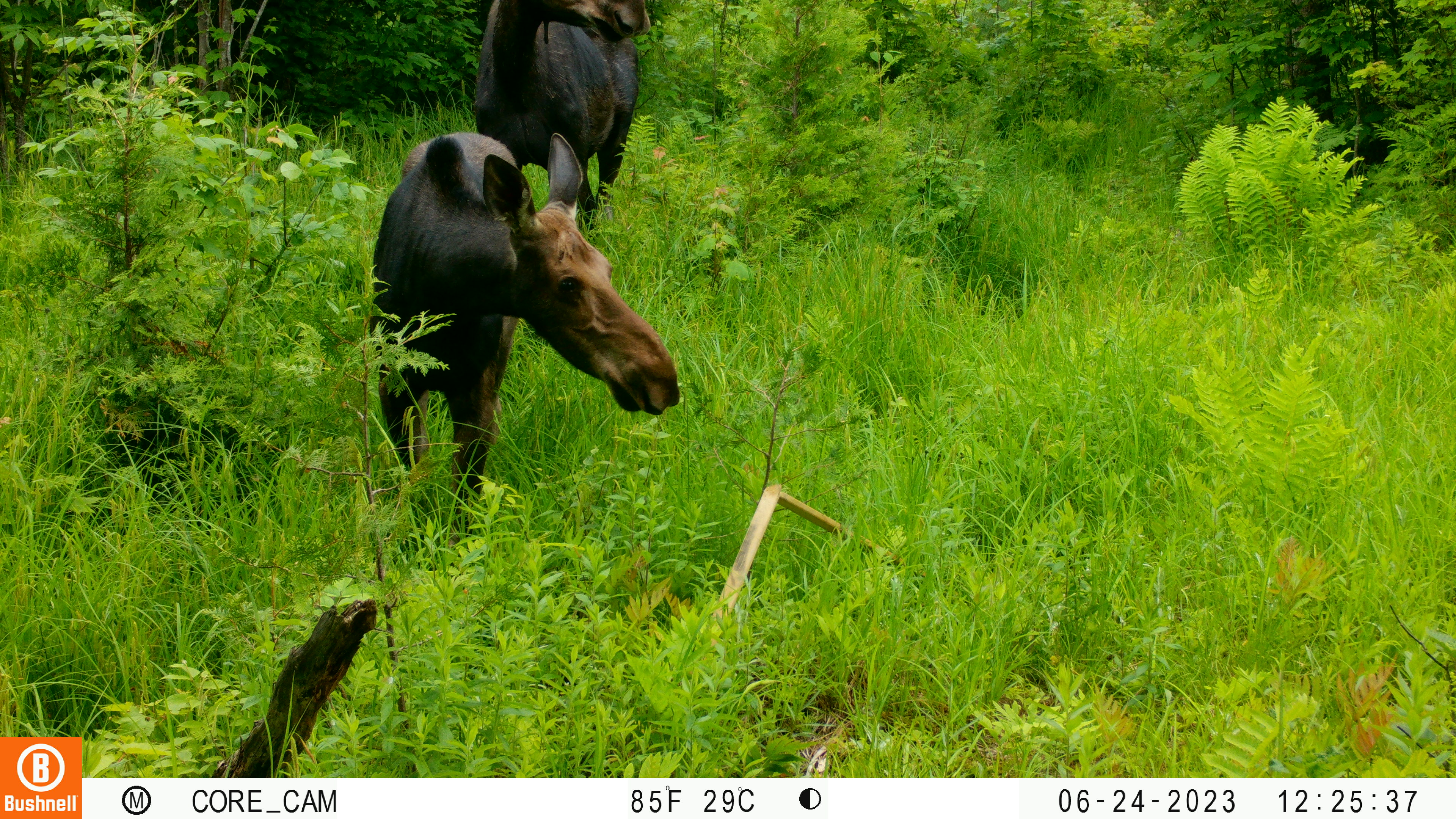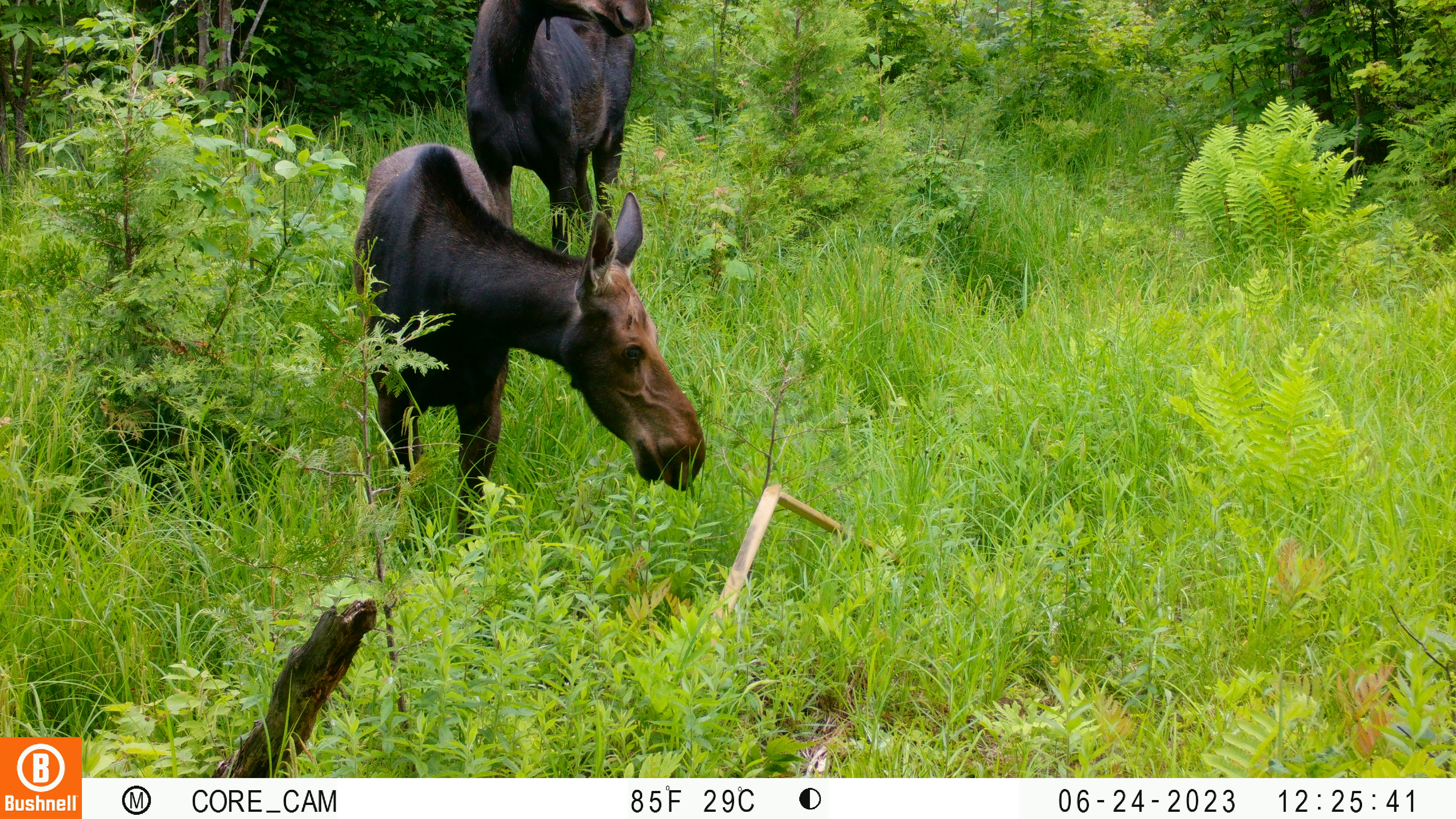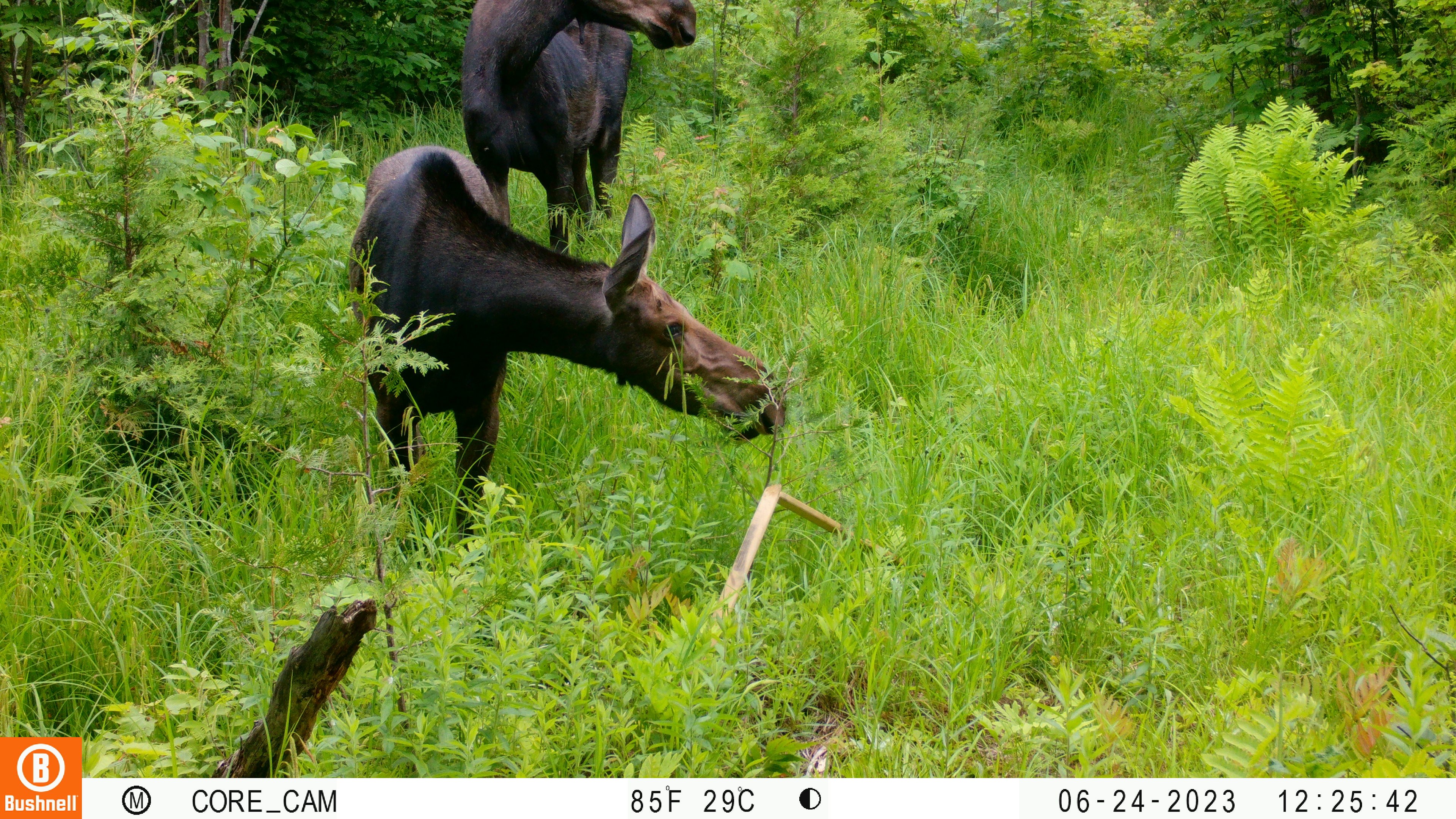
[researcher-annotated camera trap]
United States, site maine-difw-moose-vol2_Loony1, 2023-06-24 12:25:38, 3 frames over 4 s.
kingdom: Animalia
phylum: Chordata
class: Mammalia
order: Artiodactyla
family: Cervidae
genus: Alces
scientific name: Alces alces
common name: moose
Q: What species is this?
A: Moose (Alces alces).